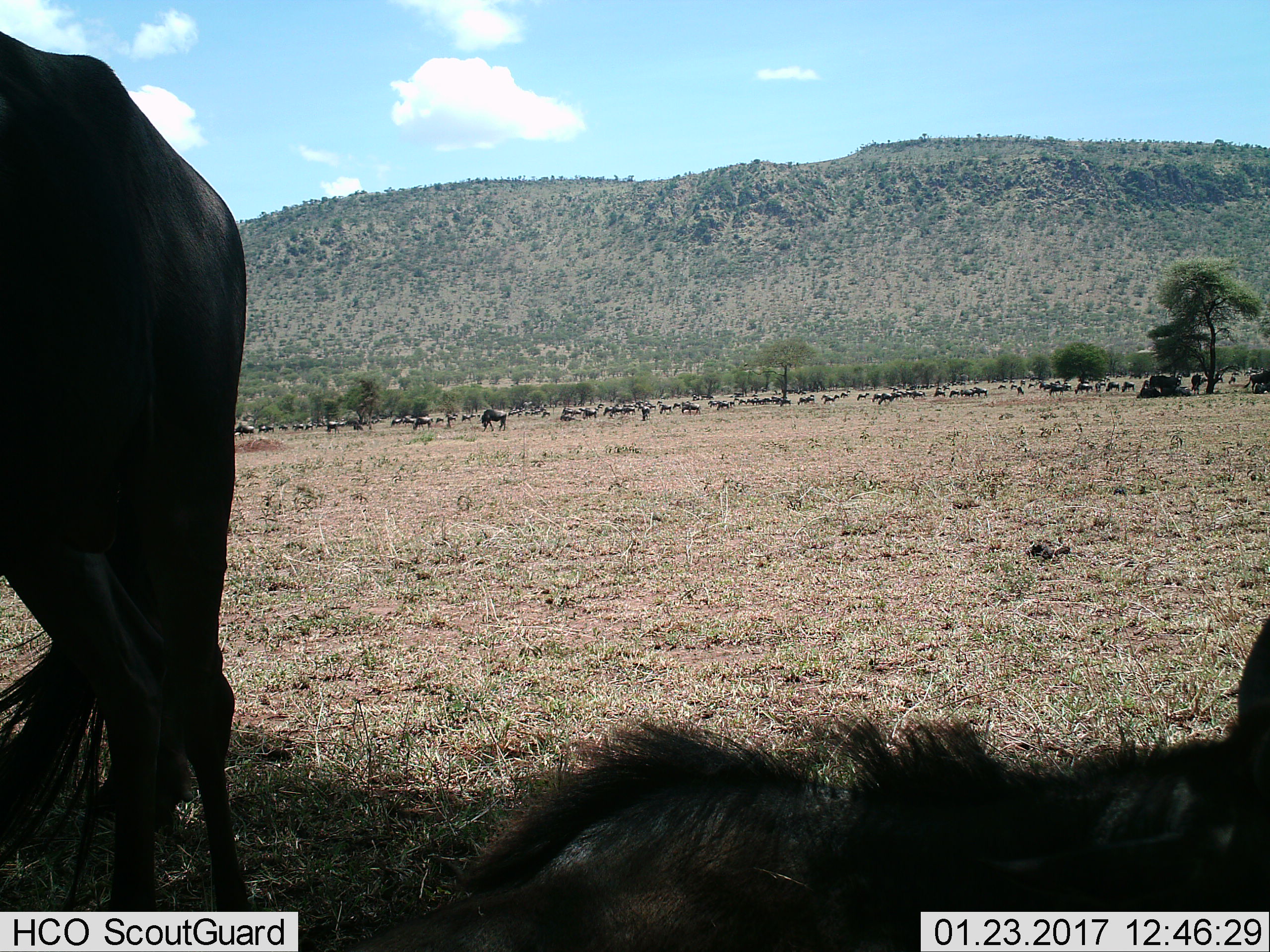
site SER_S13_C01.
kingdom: Animalia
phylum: Chordata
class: Mammalia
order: Artiodactyla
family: Bovidae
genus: Connochaetes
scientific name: Connochaetes taurinus taurinus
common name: blue wildebeest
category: wildebeestblue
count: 51+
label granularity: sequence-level